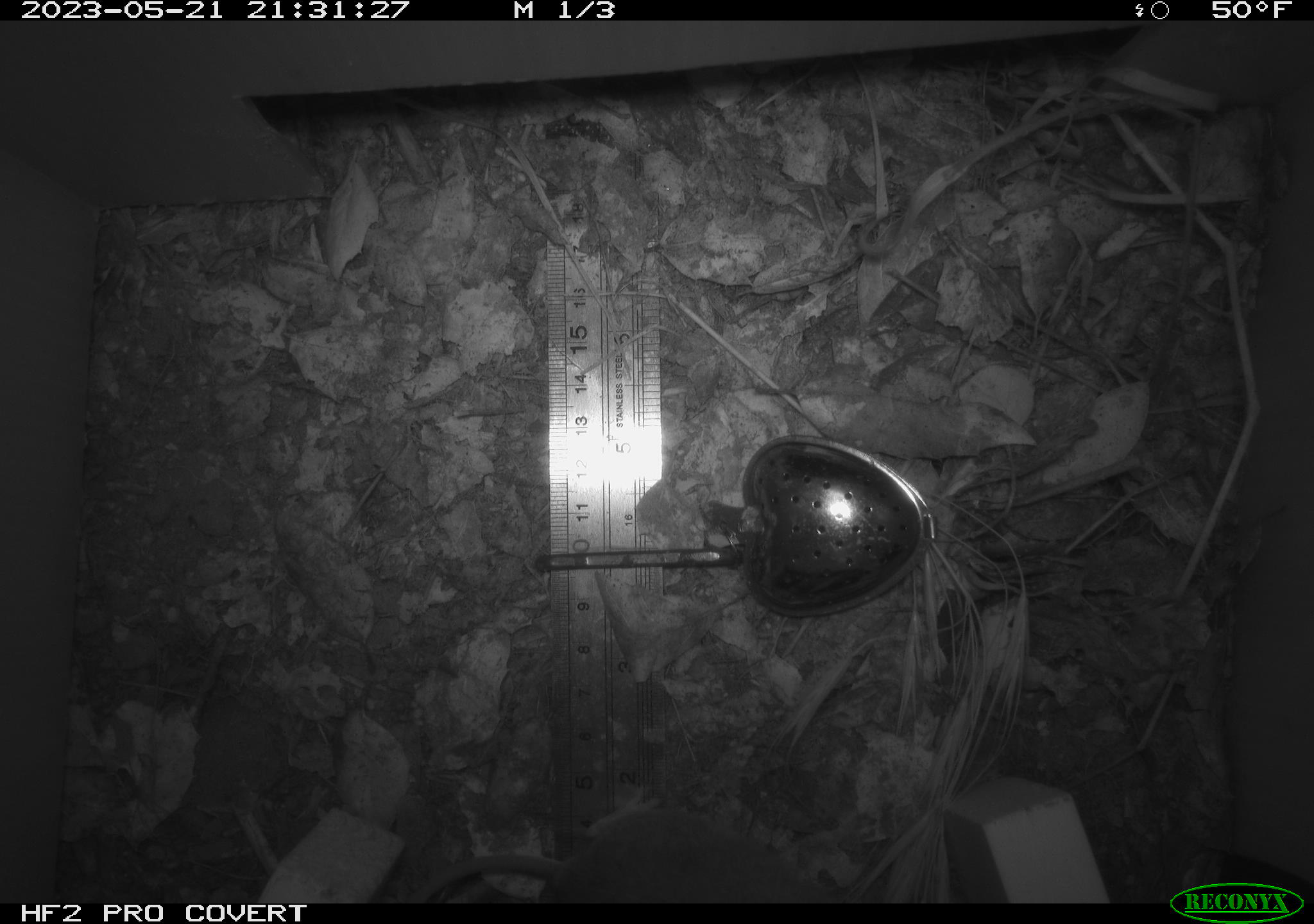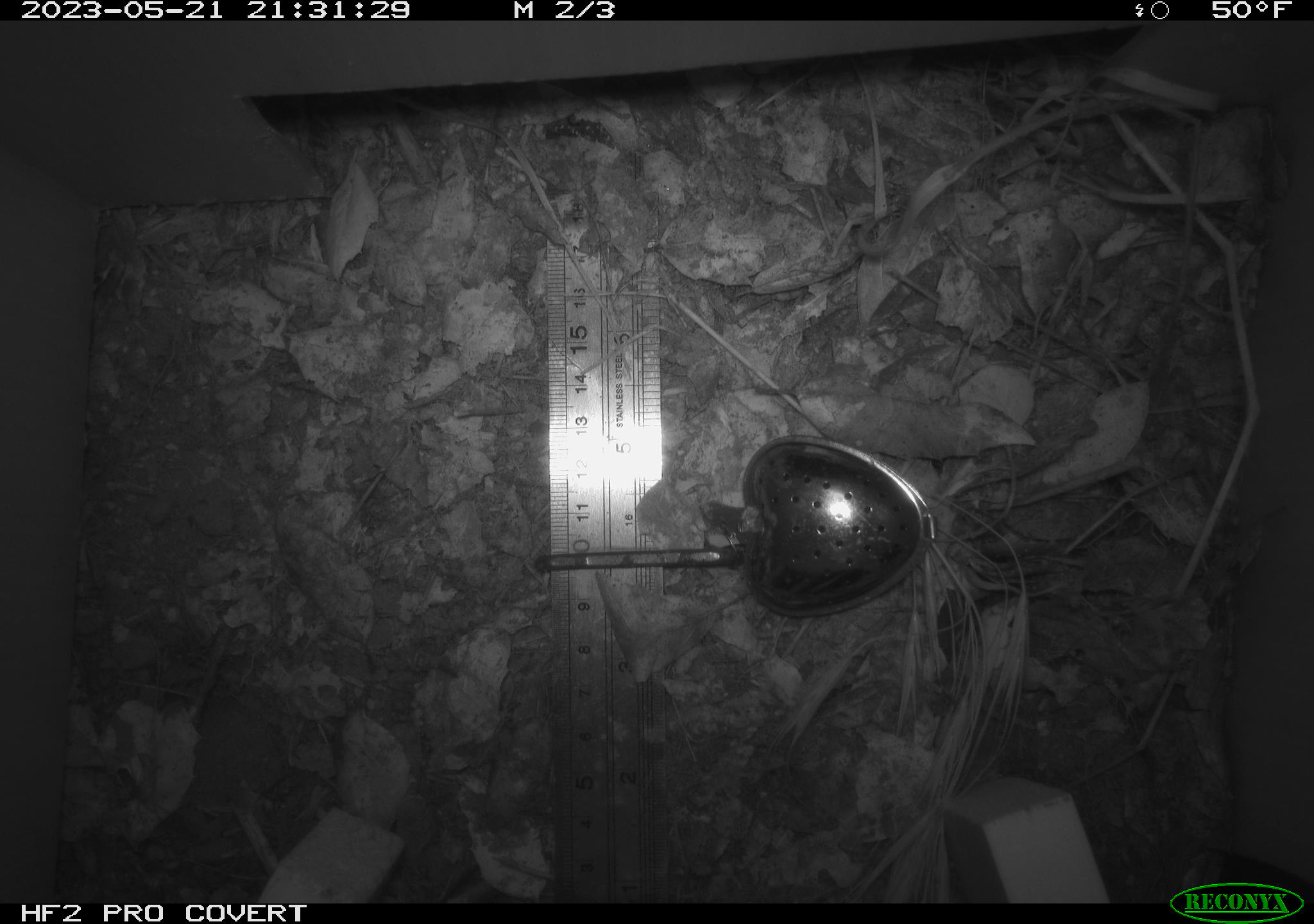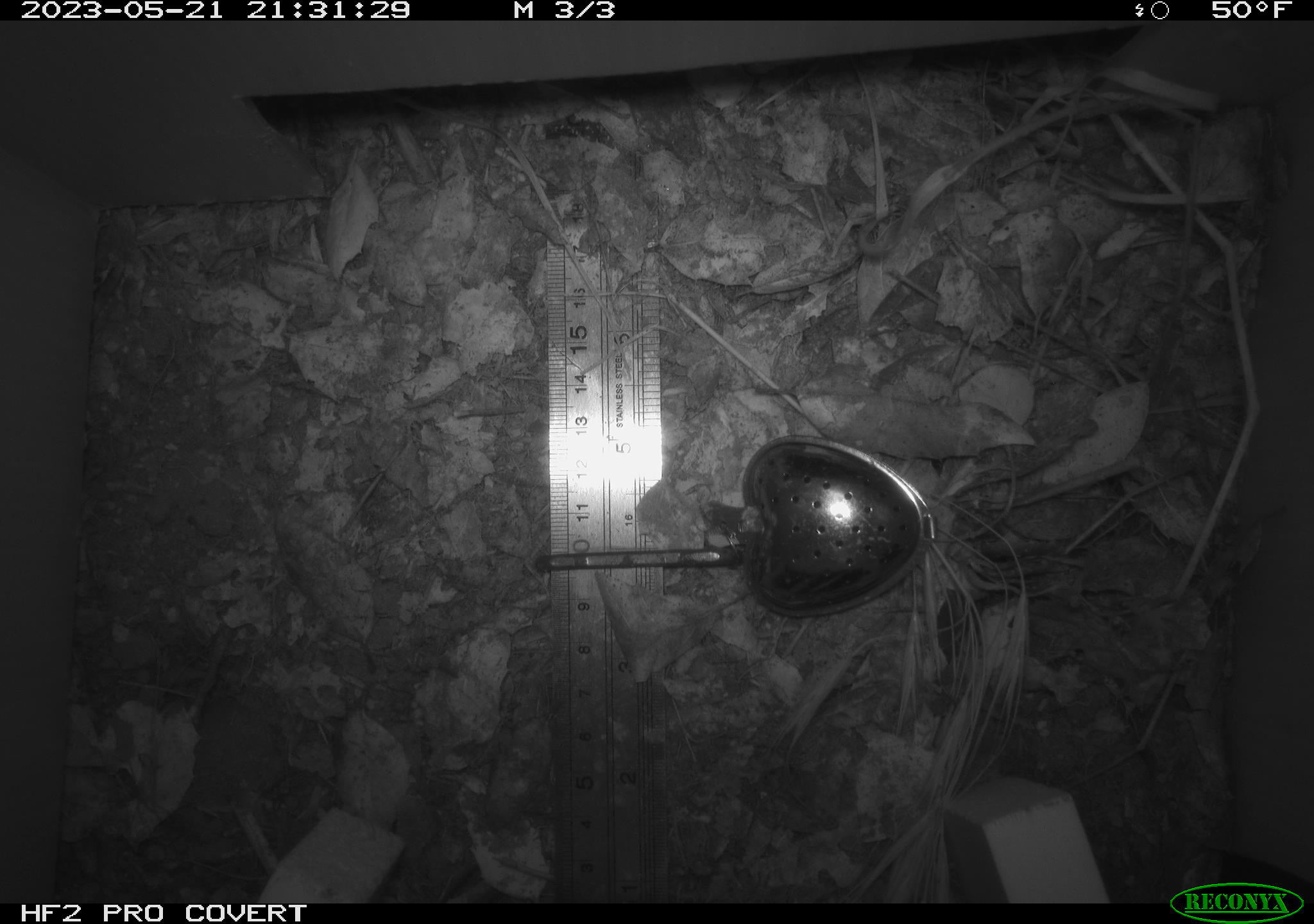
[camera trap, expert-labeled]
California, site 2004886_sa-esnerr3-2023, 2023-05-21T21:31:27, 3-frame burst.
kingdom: Animalia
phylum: Chordata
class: Mammalia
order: Rodentia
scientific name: Rodentia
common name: mouse species